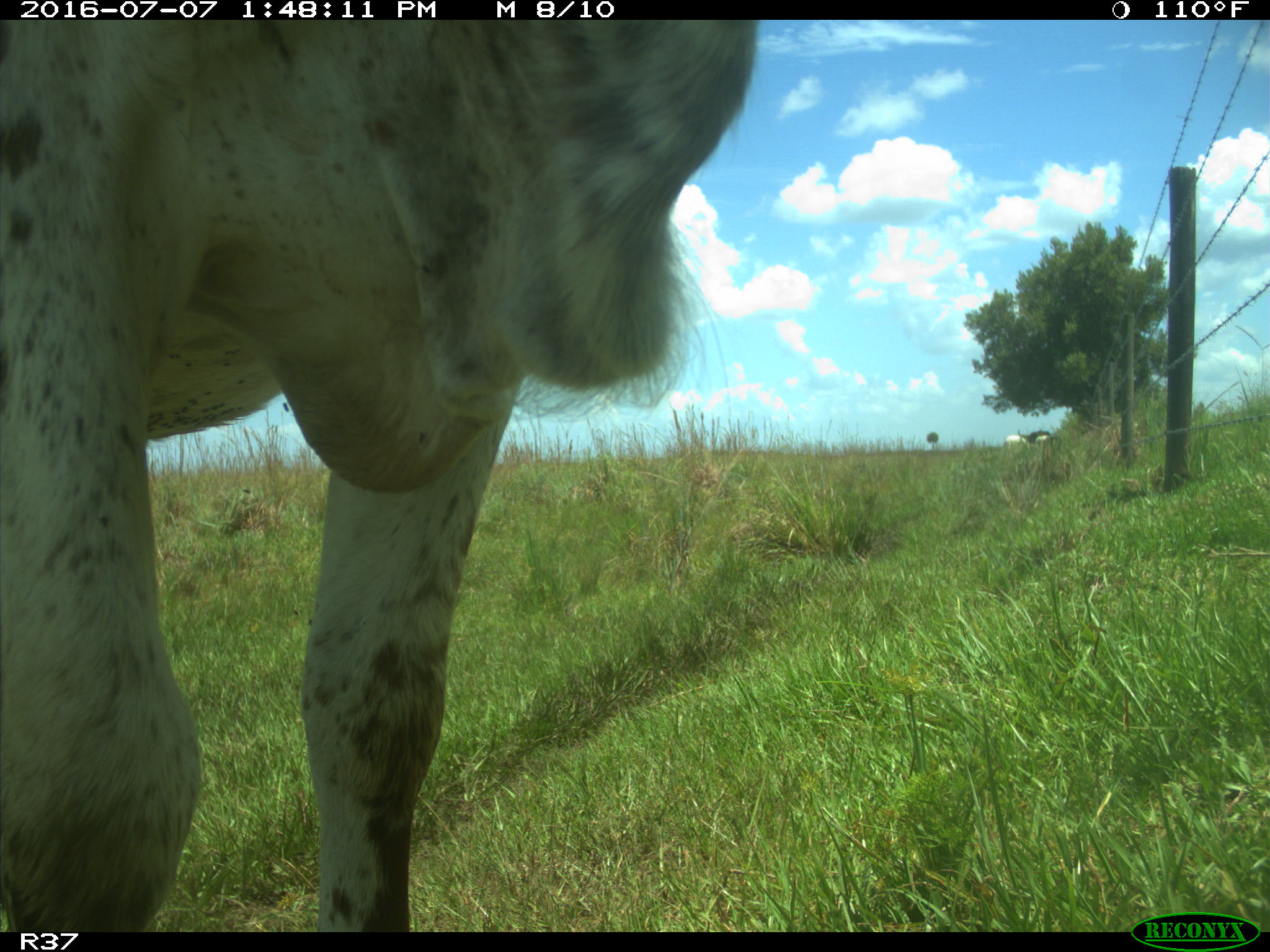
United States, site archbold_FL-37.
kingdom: Animalia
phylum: Chordata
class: Mammalia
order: Artiodactyla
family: Bovidae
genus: Bos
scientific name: Bos taurus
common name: domestic cow